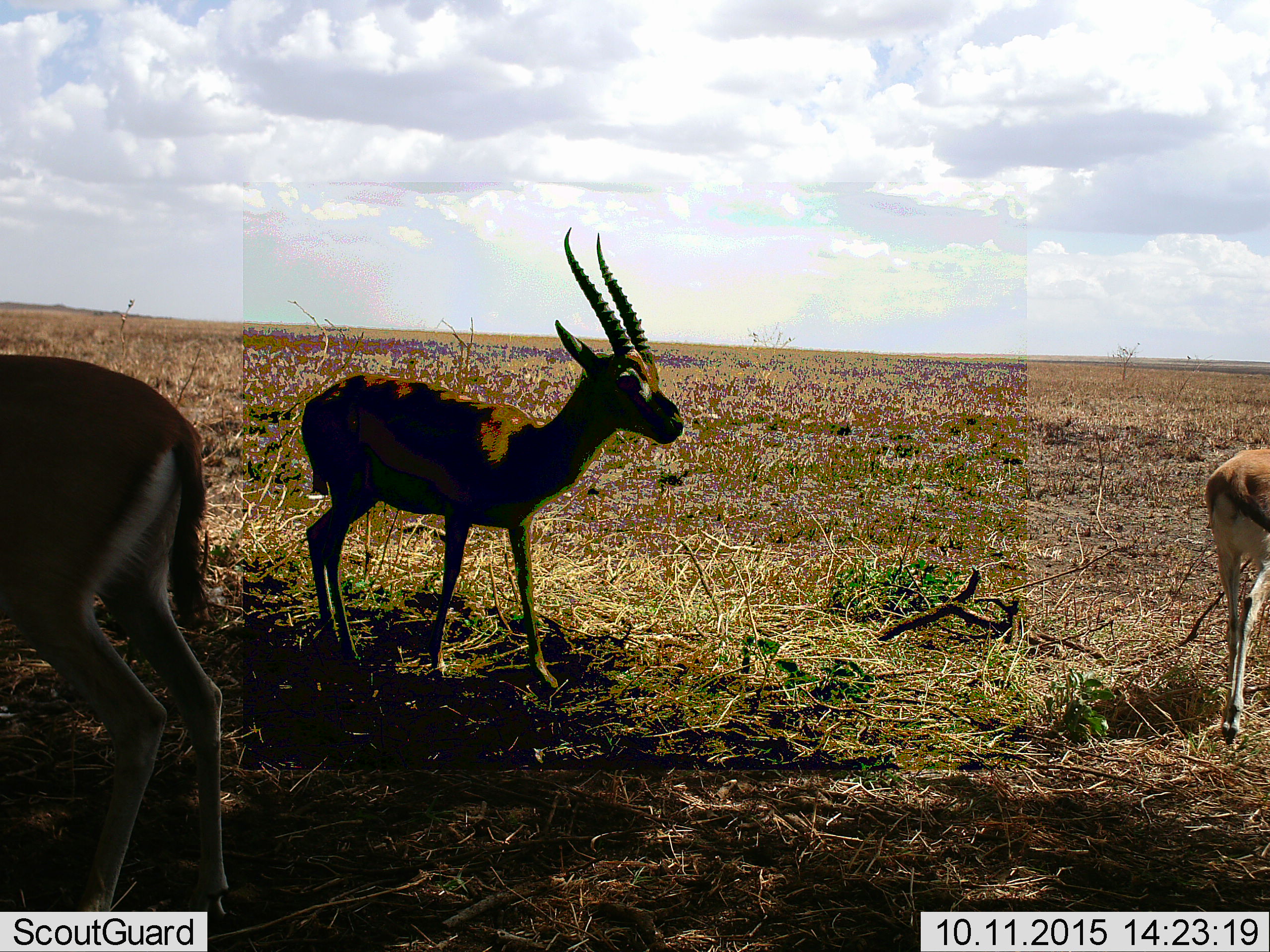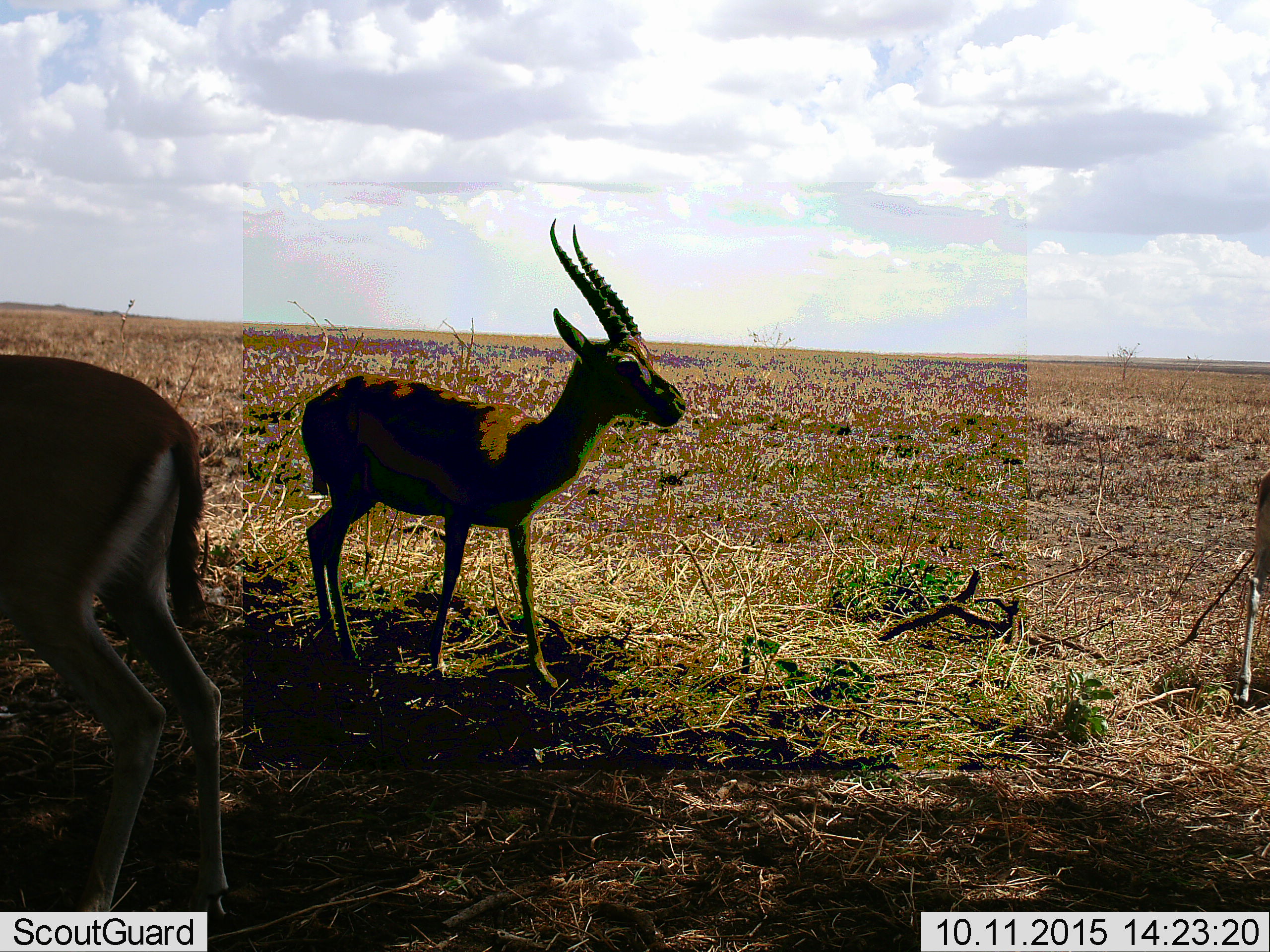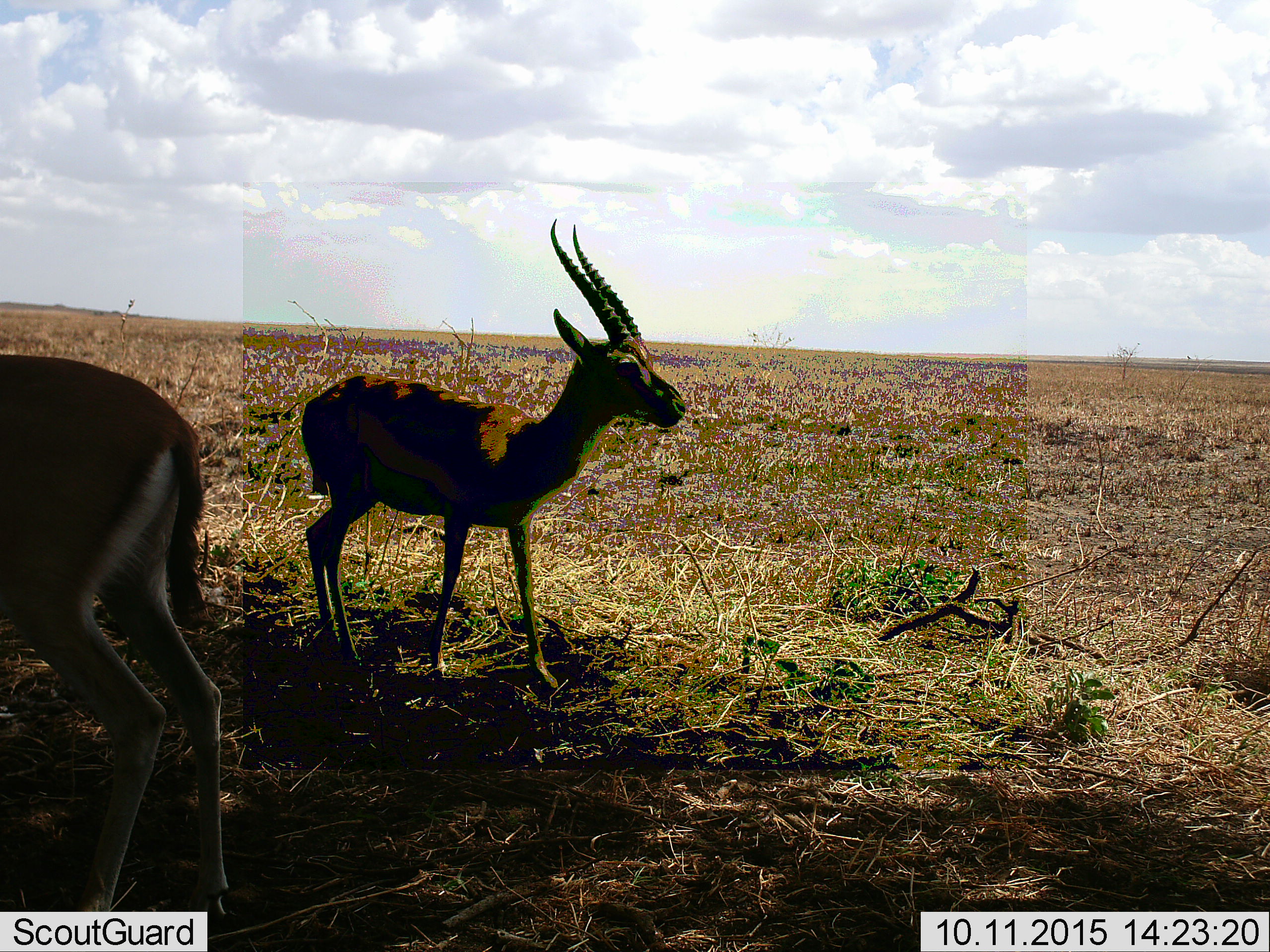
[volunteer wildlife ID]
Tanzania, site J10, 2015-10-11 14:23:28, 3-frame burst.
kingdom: Animalia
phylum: Chordata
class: Mammalia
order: Artiodactyla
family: Bovidae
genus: Eudorcas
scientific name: Eudorcas thomsonii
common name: thomson's gazelle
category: gazellethomsons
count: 3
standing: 100%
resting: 0%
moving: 67%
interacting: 0%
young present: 0%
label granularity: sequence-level